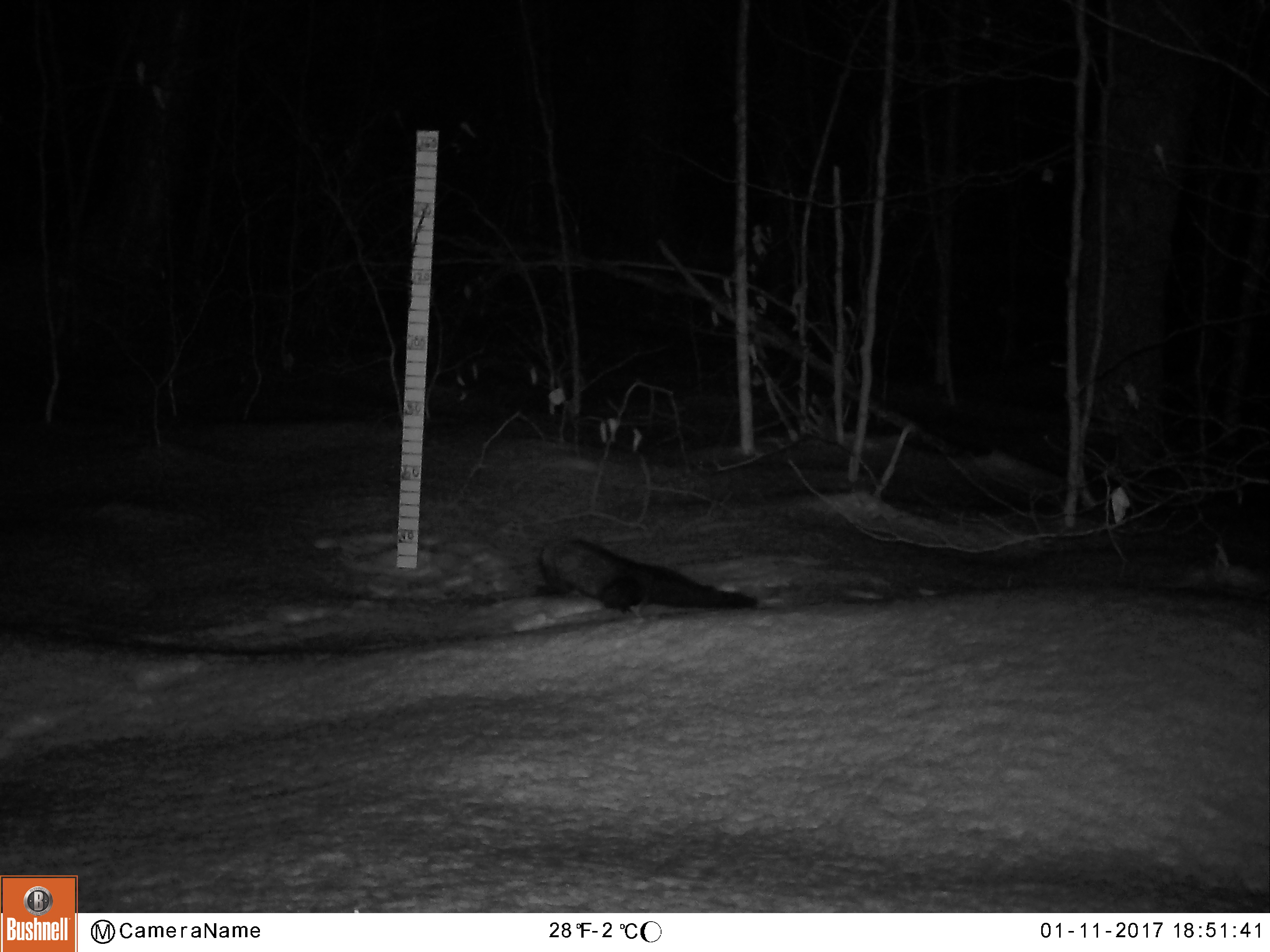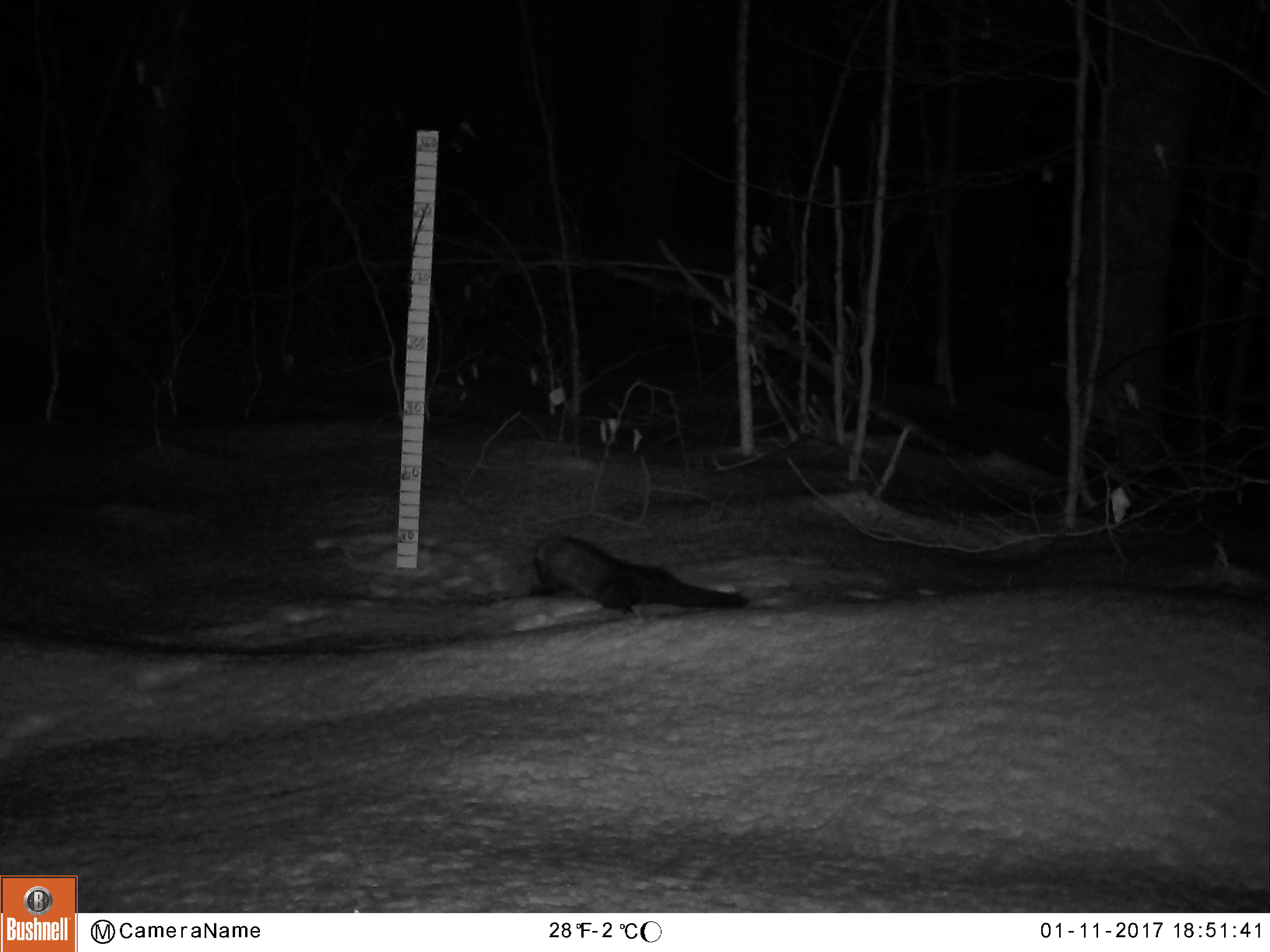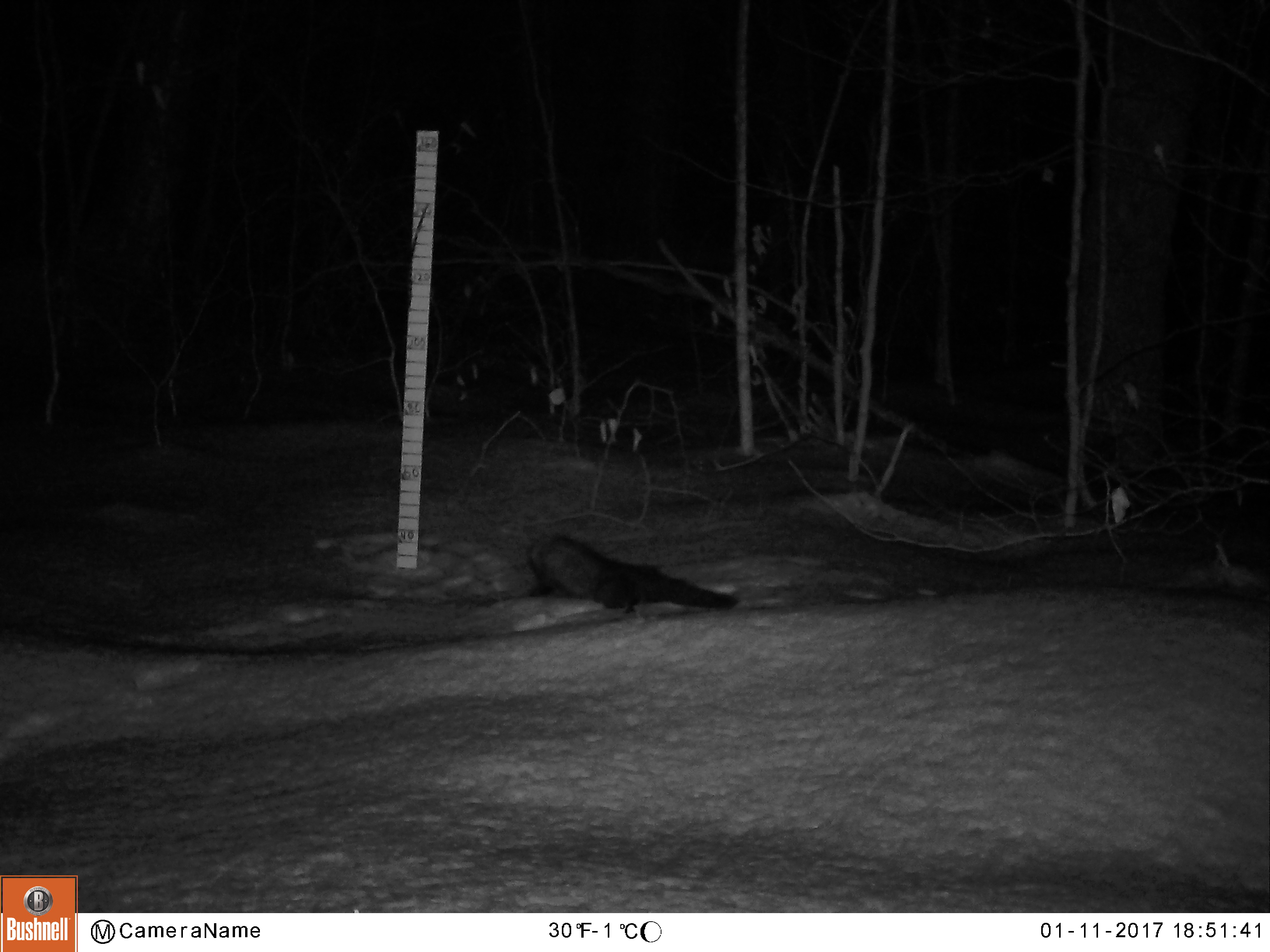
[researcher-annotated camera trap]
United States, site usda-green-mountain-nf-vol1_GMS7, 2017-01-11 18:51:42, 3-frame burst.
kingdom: Animalia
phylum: Chordata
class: Mammalia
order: Carnivora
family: Mustelidae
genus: Pekania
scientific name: Pekania pennanti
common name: fisher